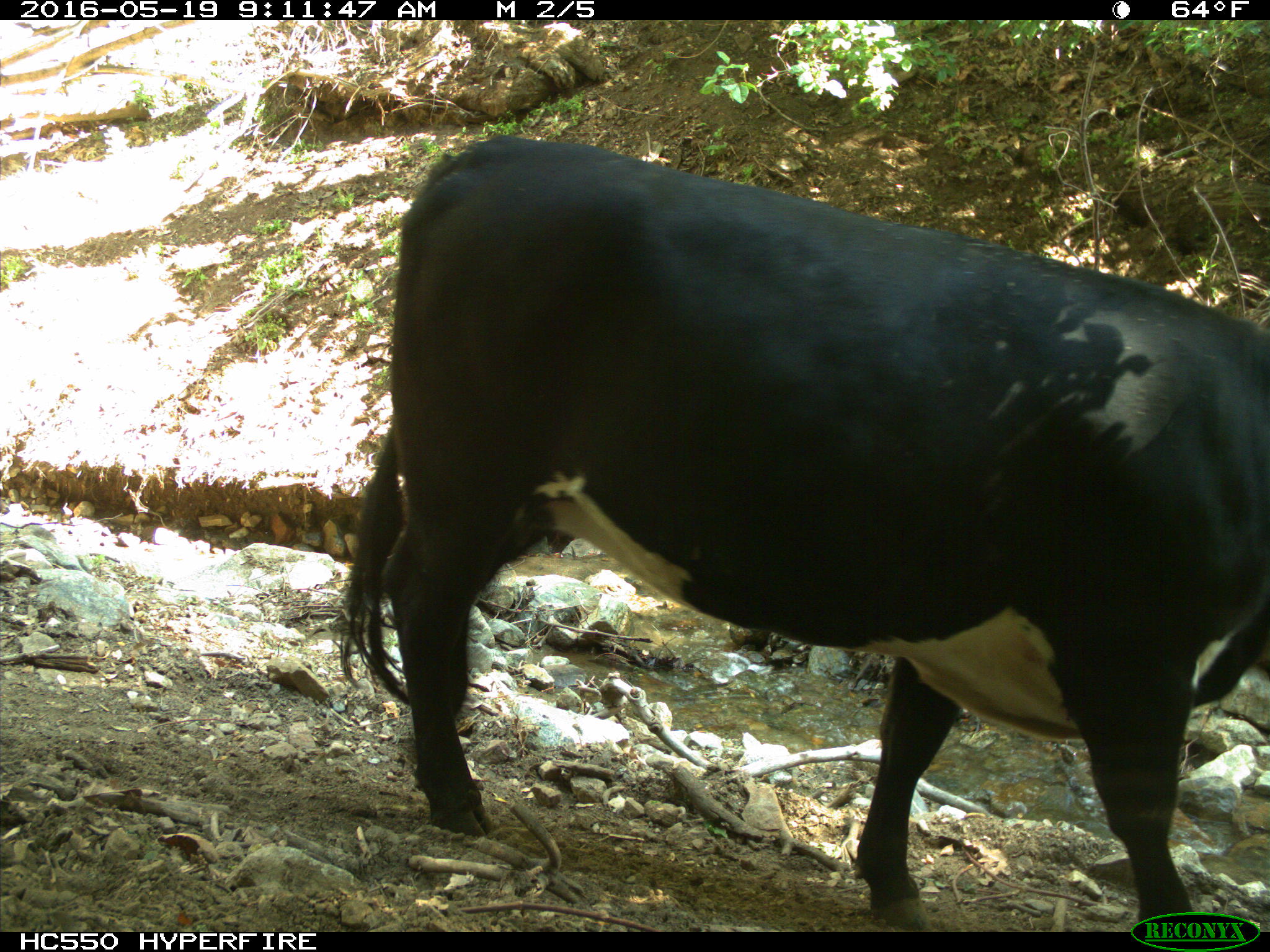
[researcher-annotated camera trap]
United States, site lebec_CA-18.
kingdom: Animalia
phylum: Chordata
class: Mammalia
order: Artiodactyla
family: Bovidae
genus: Bos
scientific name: Bos taurus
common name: domestic cow